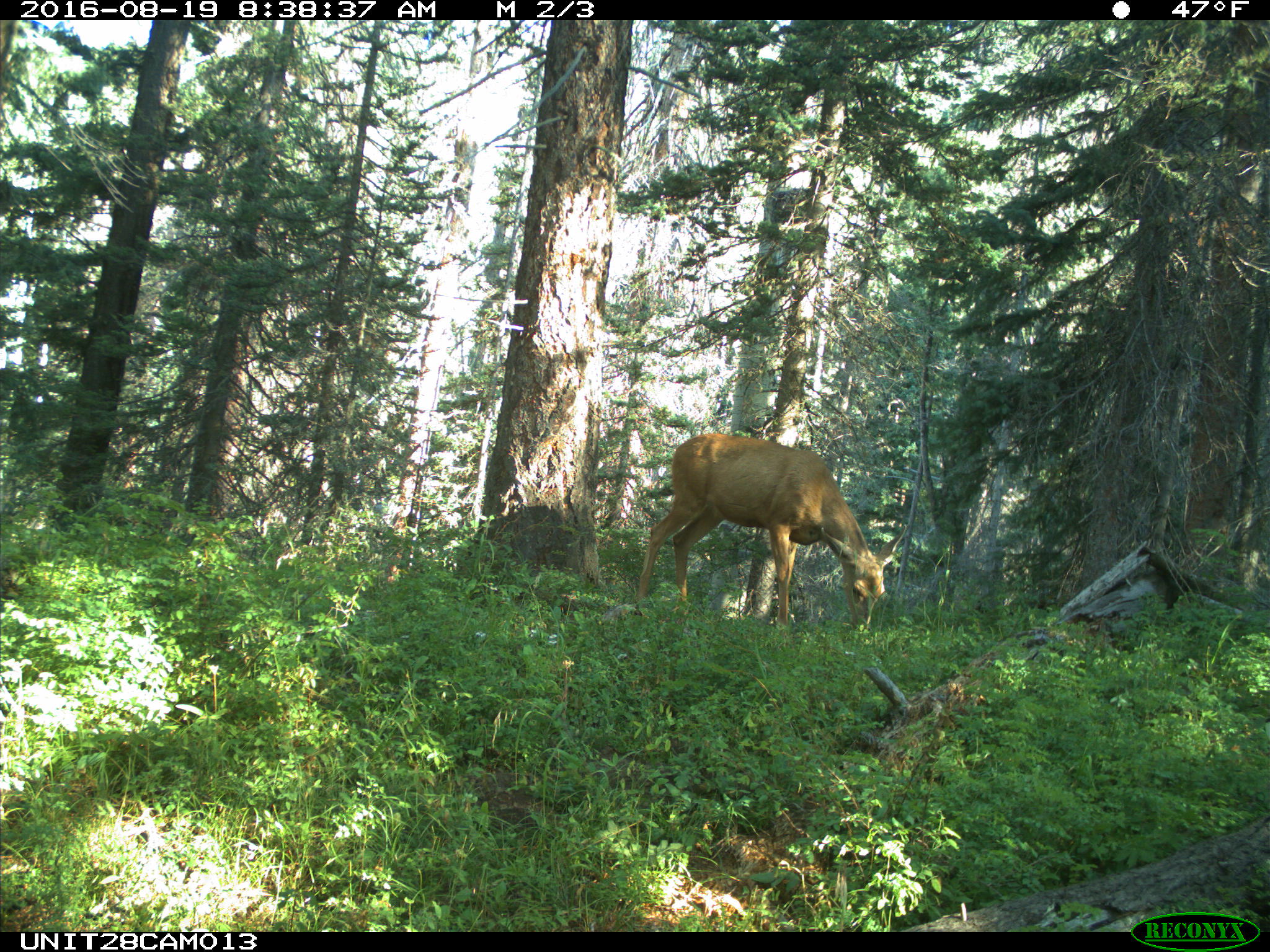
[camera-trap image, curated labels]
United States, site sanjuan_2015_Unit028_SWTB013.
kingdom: Animalia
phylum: Chordata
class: Mammalia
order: Artiodactyla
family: Cervidae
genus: Odocoileus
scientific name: Odocoileus hemionus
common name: mule deer